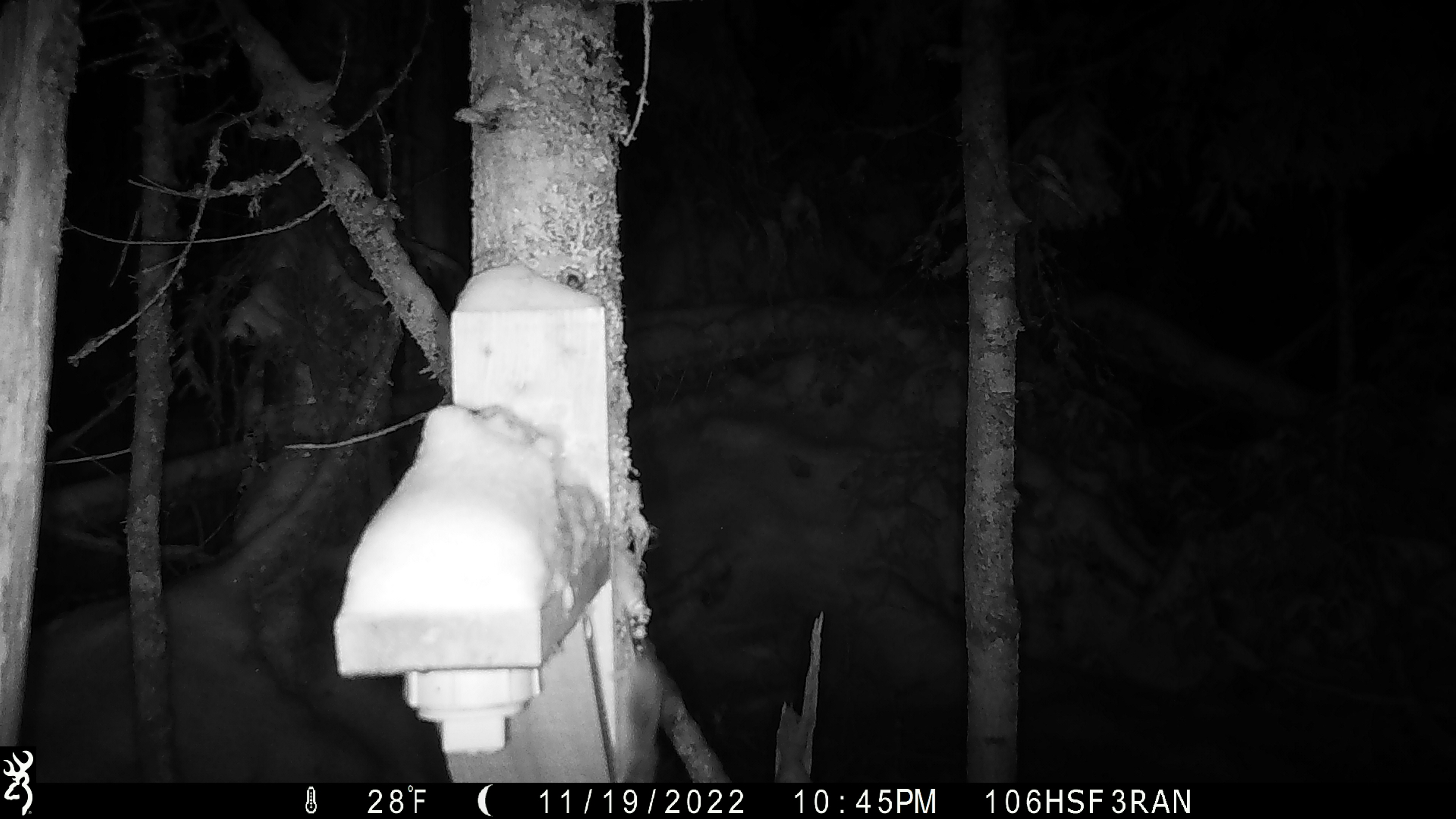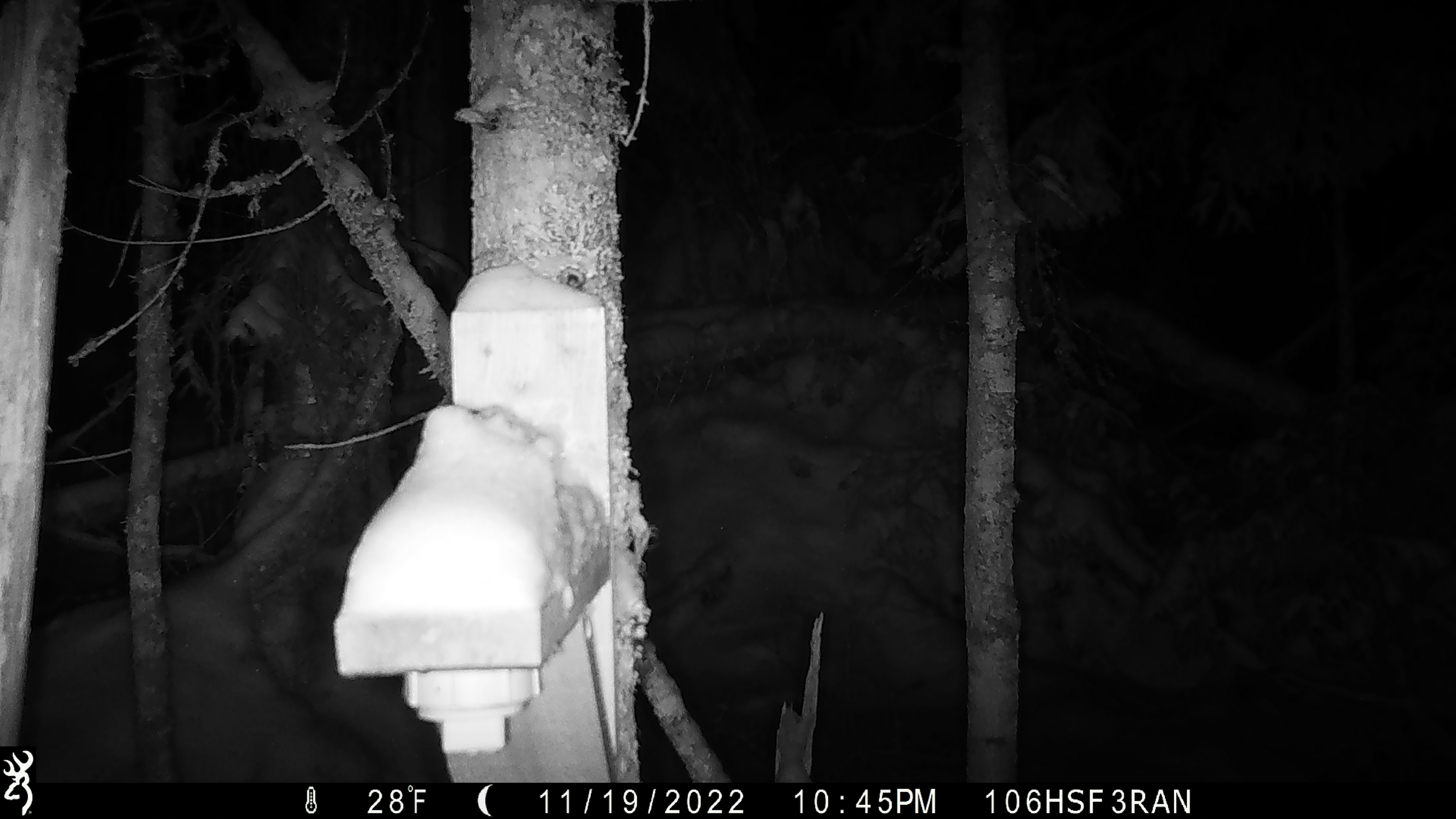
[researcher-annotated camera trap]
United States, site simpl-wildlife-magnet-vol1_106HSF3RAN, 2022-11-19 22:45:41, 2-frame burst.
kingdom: Animalia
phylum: Chordata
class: Mammalia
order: Rodentia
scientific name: Rodentia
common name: mouse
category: mouse sp.